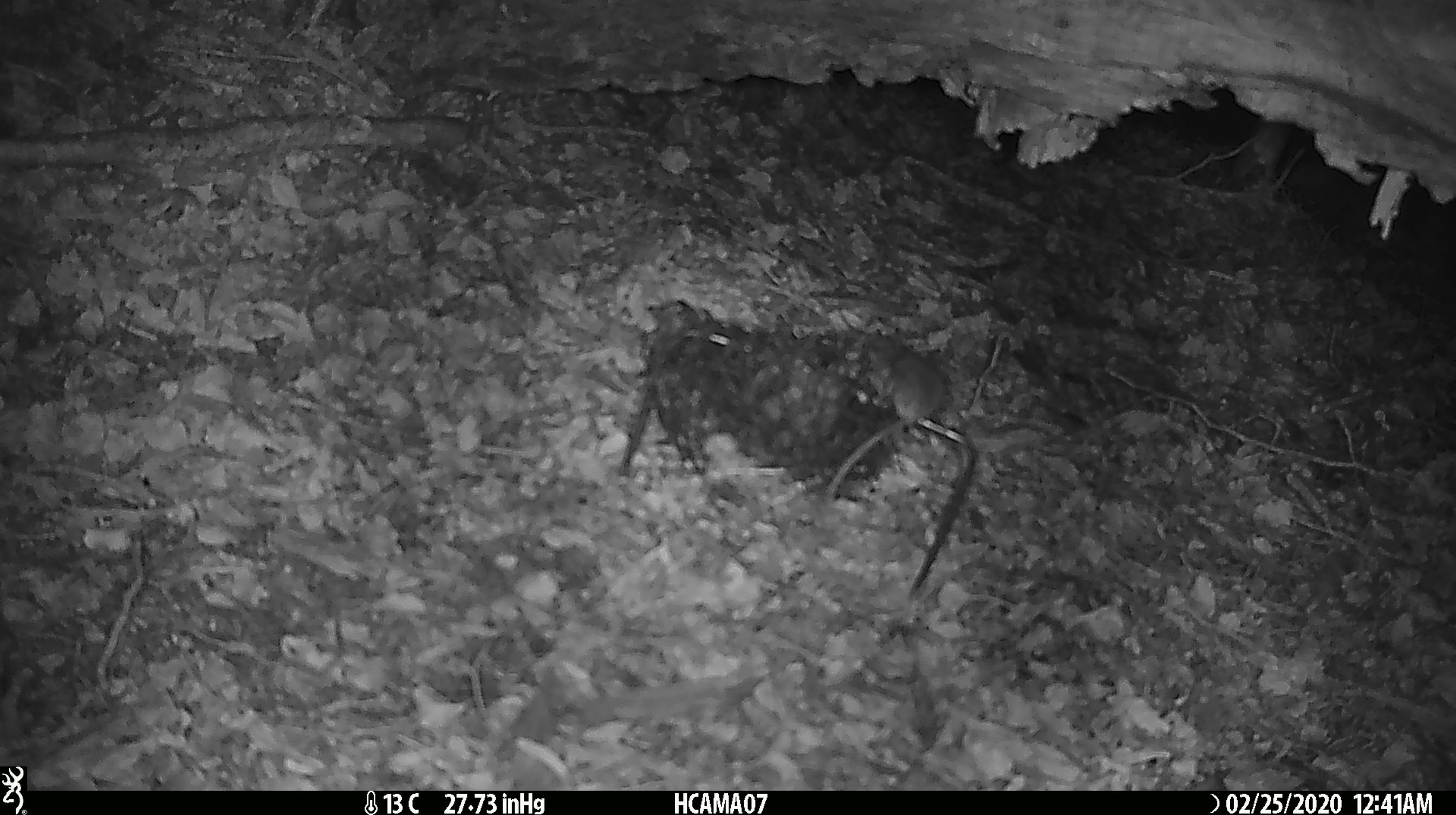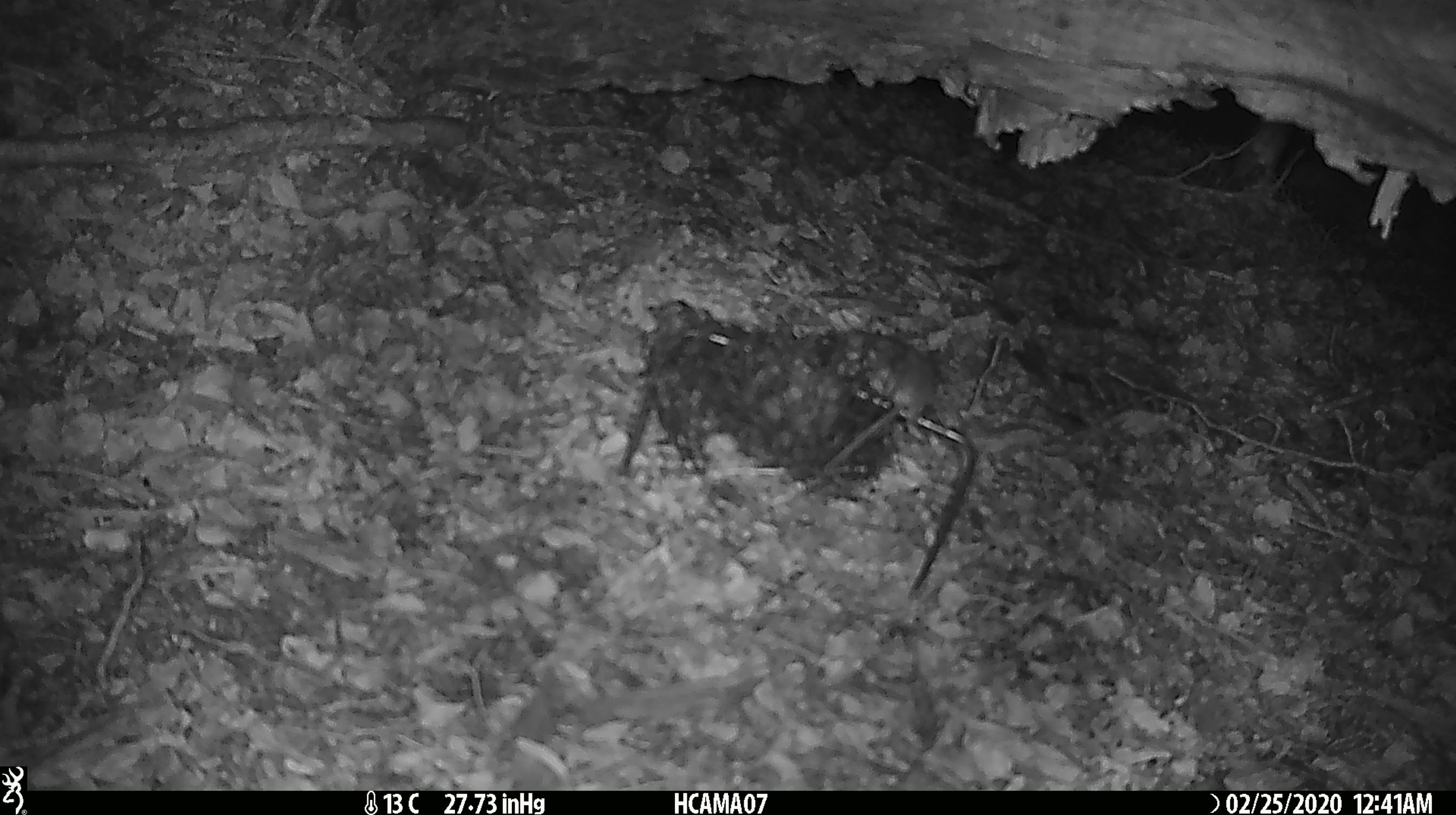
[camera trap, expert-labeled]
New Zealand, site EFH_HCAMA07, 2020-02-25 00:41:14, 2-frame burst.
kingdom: Animalia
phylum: Chordata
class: Mammalia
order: Rodentia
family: Muridae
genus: Mus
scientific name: Mus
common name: mouse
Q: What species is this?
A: Mouse (Mus).